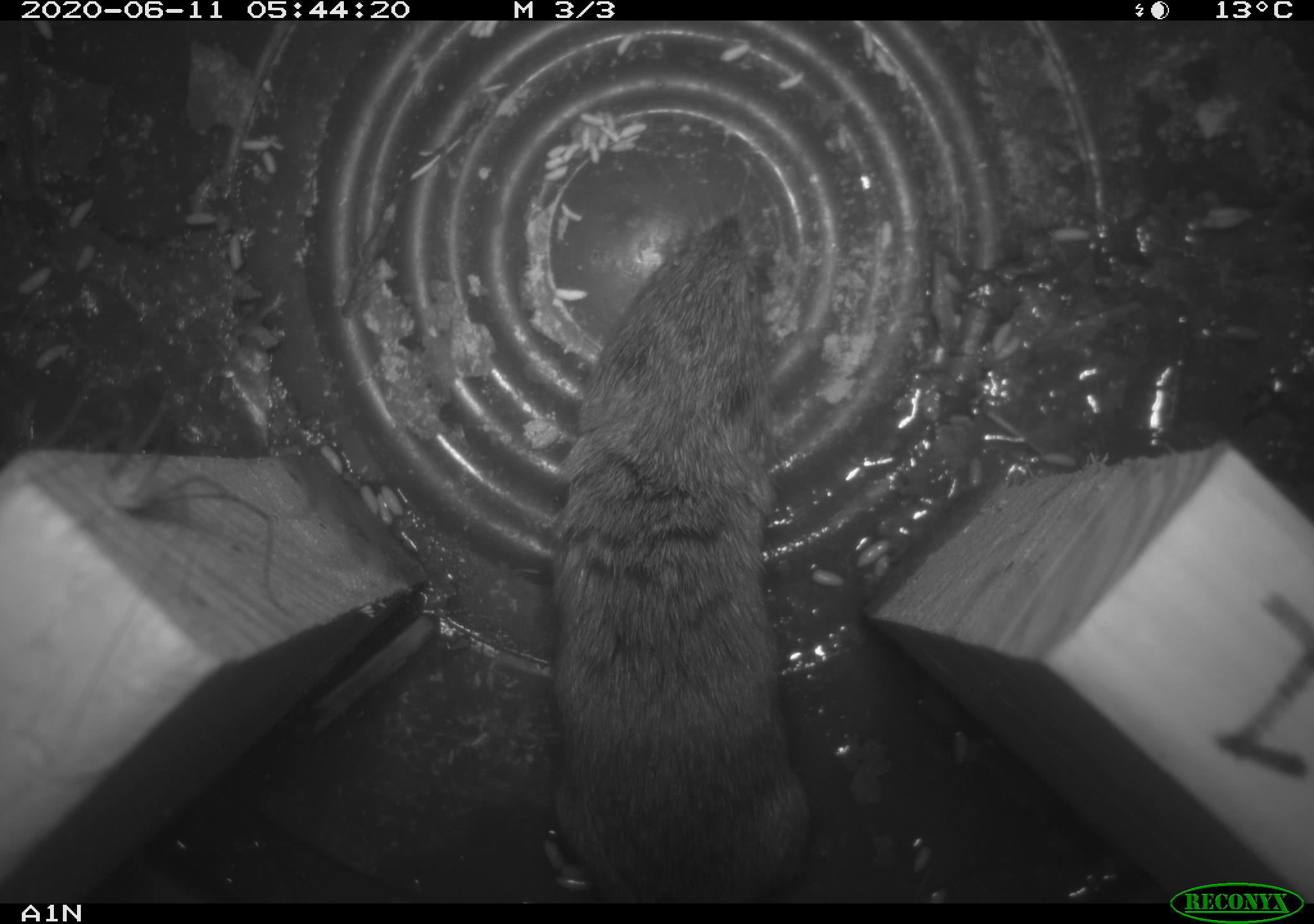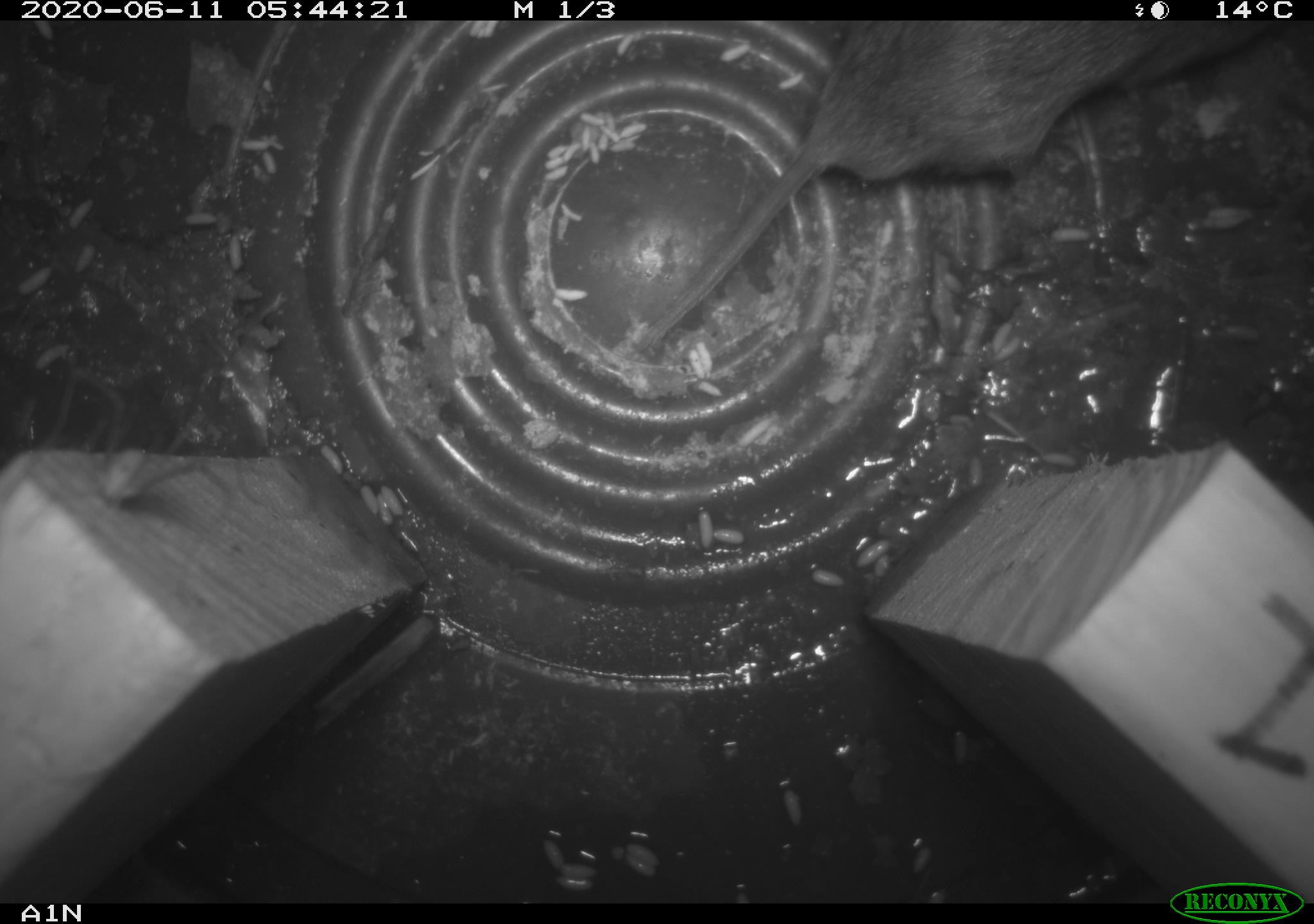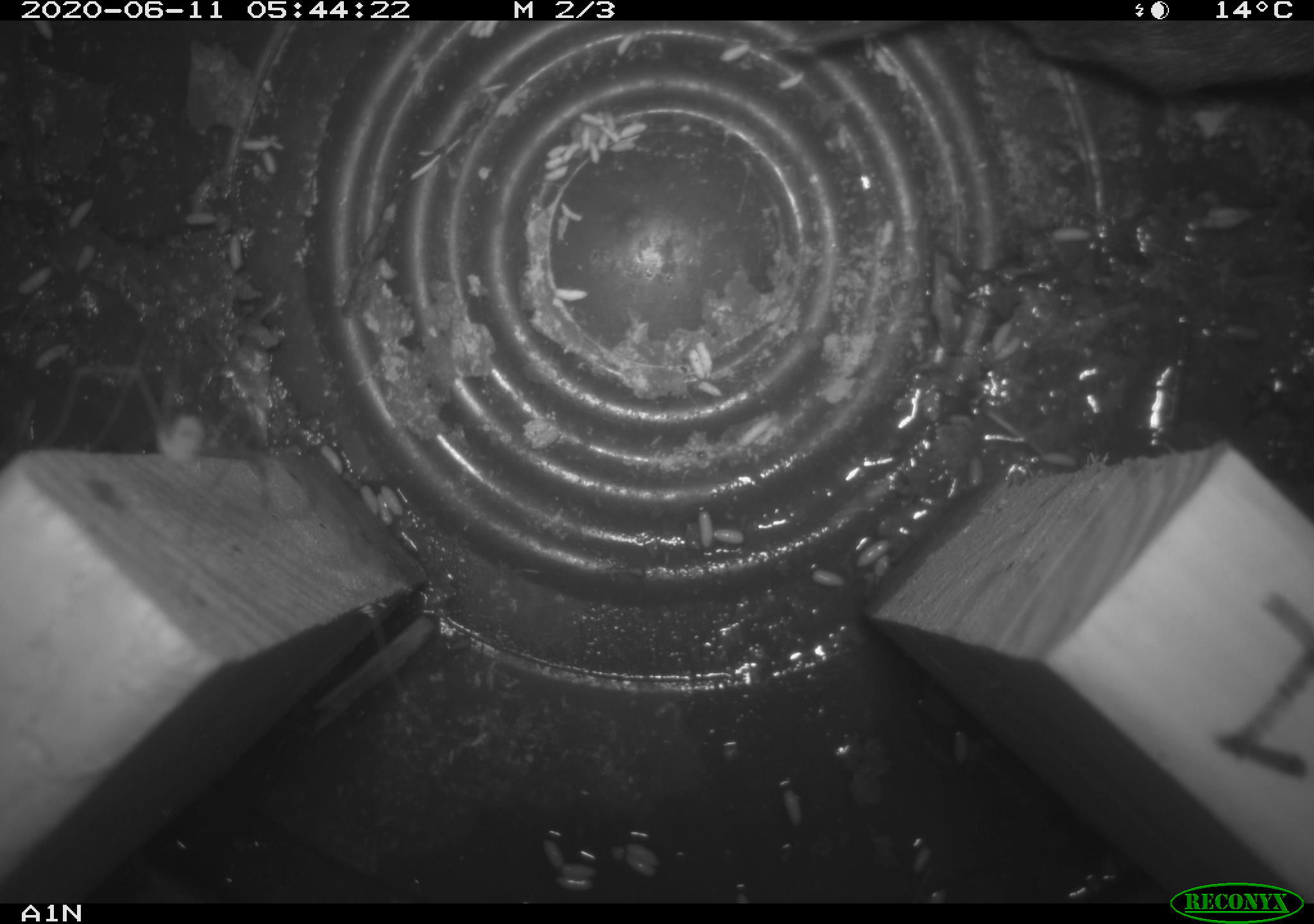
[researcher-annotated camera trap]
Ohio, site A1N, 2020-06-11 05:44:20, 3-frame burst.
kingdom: Animalia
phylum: Chordata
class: Mammalia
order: Rodentia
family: Cricetidae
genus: Microtus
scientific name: Microtus pennsylvanicus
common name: meadow vole